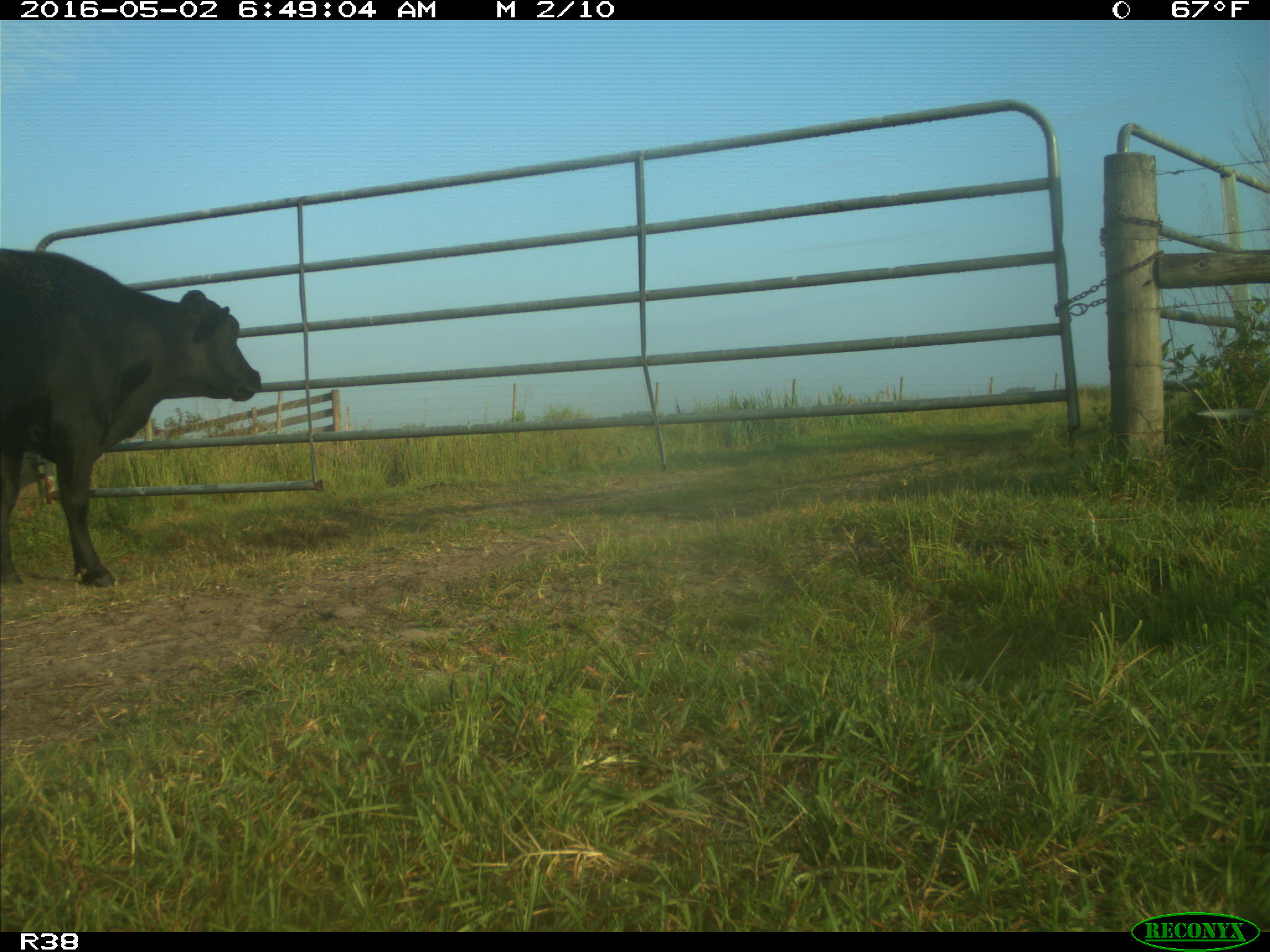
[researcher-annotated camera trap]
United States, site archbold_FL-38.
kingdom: Animalia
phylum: Chordata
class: Mammalia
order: Artiodactyla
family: Bovidae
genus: Bos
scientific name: Bos taurus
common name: domestic cow